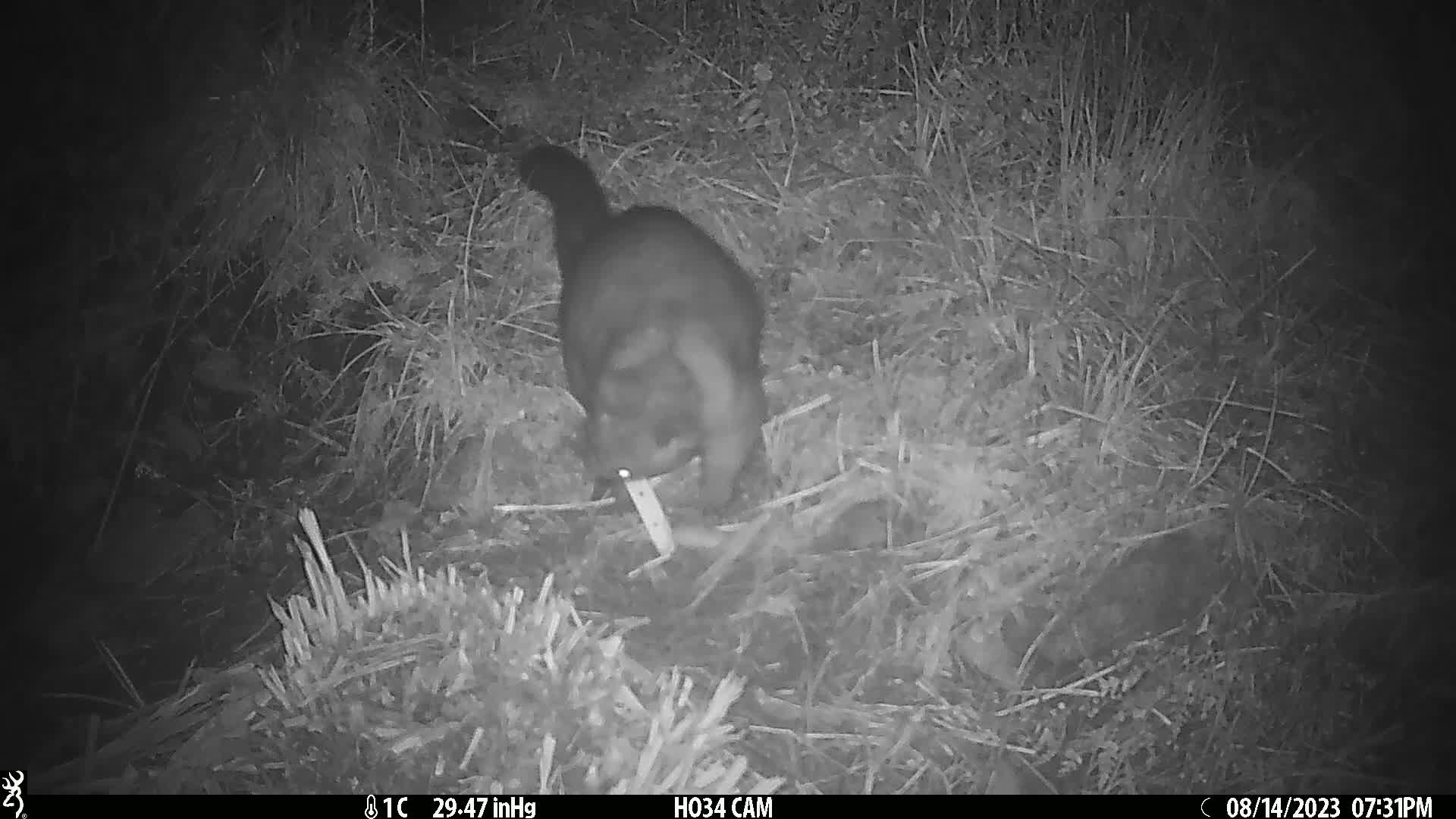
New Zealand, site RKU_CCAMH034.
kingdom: Animalia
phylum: Chordata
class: Mammalia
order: Diprotodontia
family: Phalangeridae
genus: Trichosurus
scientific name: Trichosurus vulpecula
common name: common brushtail possum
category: possum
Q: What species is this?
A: Possum (common brushtail possum) (Trichosurus vulpecula).